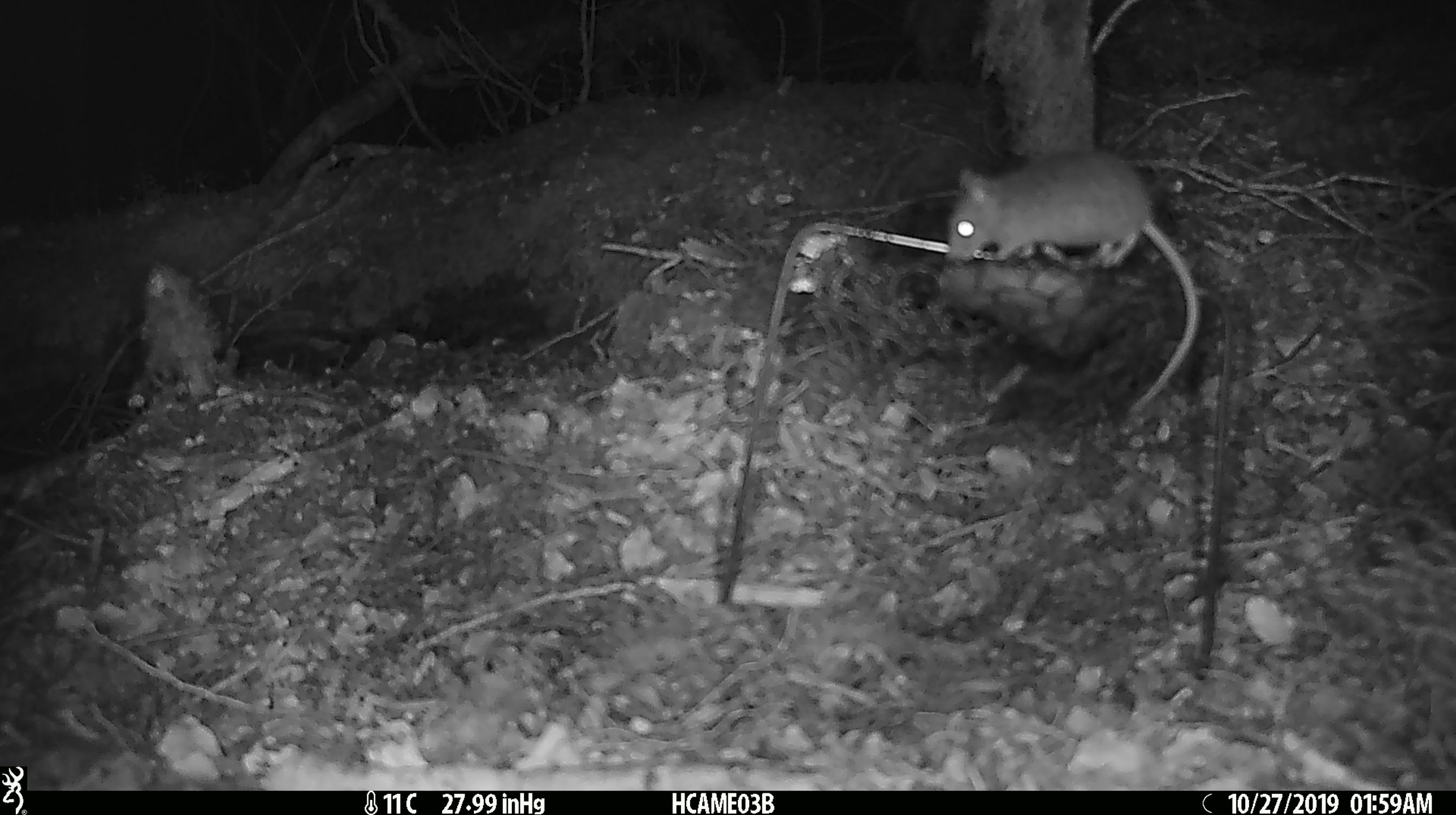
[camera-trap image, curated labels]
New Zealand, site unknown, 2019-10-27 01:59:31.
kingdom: Animalia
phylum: Chordata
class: Mammalia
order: Rodentia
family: Muridae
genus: Mus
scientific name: Mus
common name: mouse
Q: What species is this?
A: Mouse (Mus).